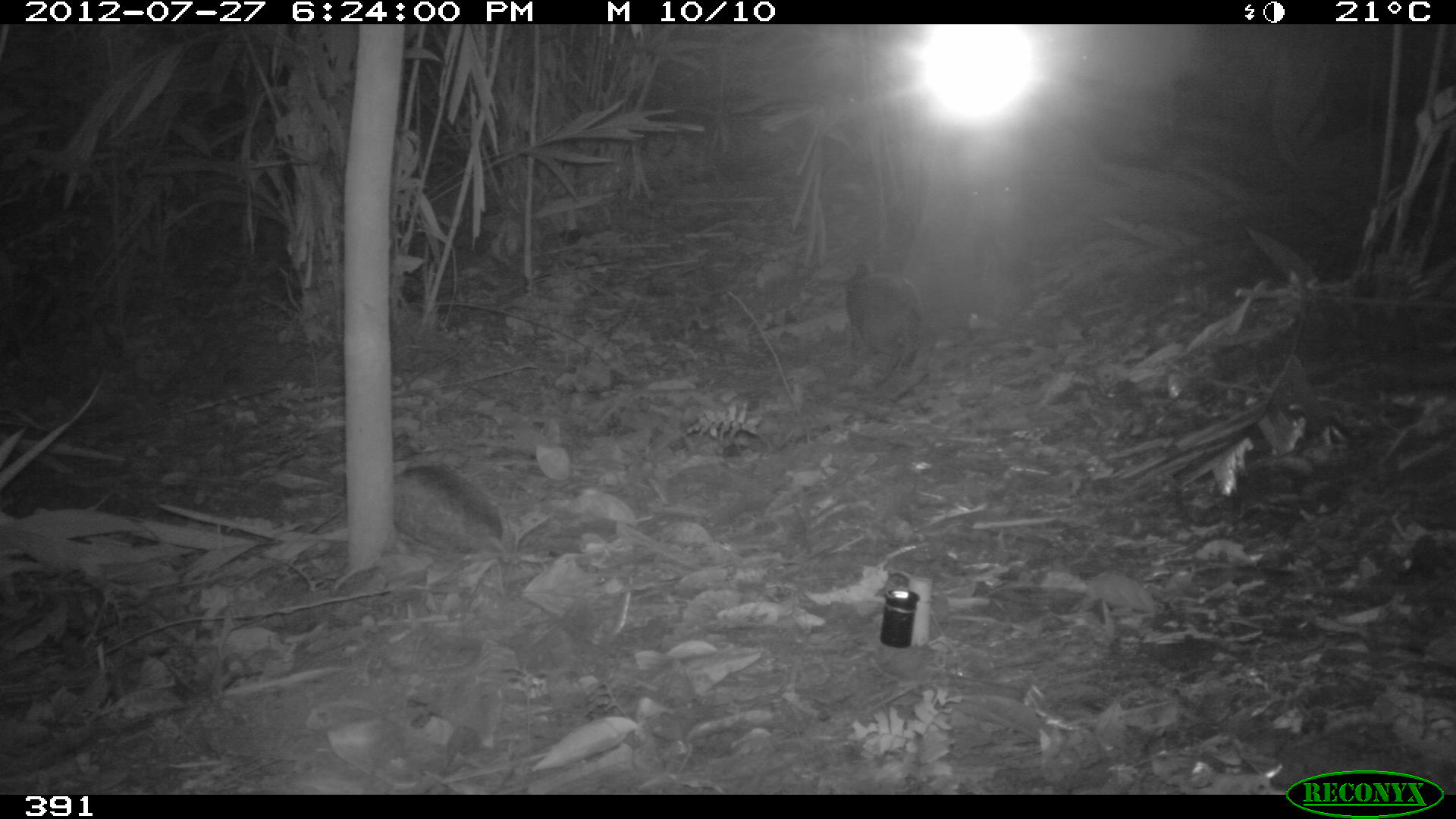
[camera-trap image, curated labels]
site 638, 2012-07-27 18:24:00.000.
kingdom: Animalia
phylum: Chordata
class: Mammalia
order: Rodentia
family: Dasyproctidae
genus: Dasyprocta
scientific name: Dasyprocta punctata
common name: central american agouti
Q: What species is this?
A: Dasyprocta punctata (central american agouti).